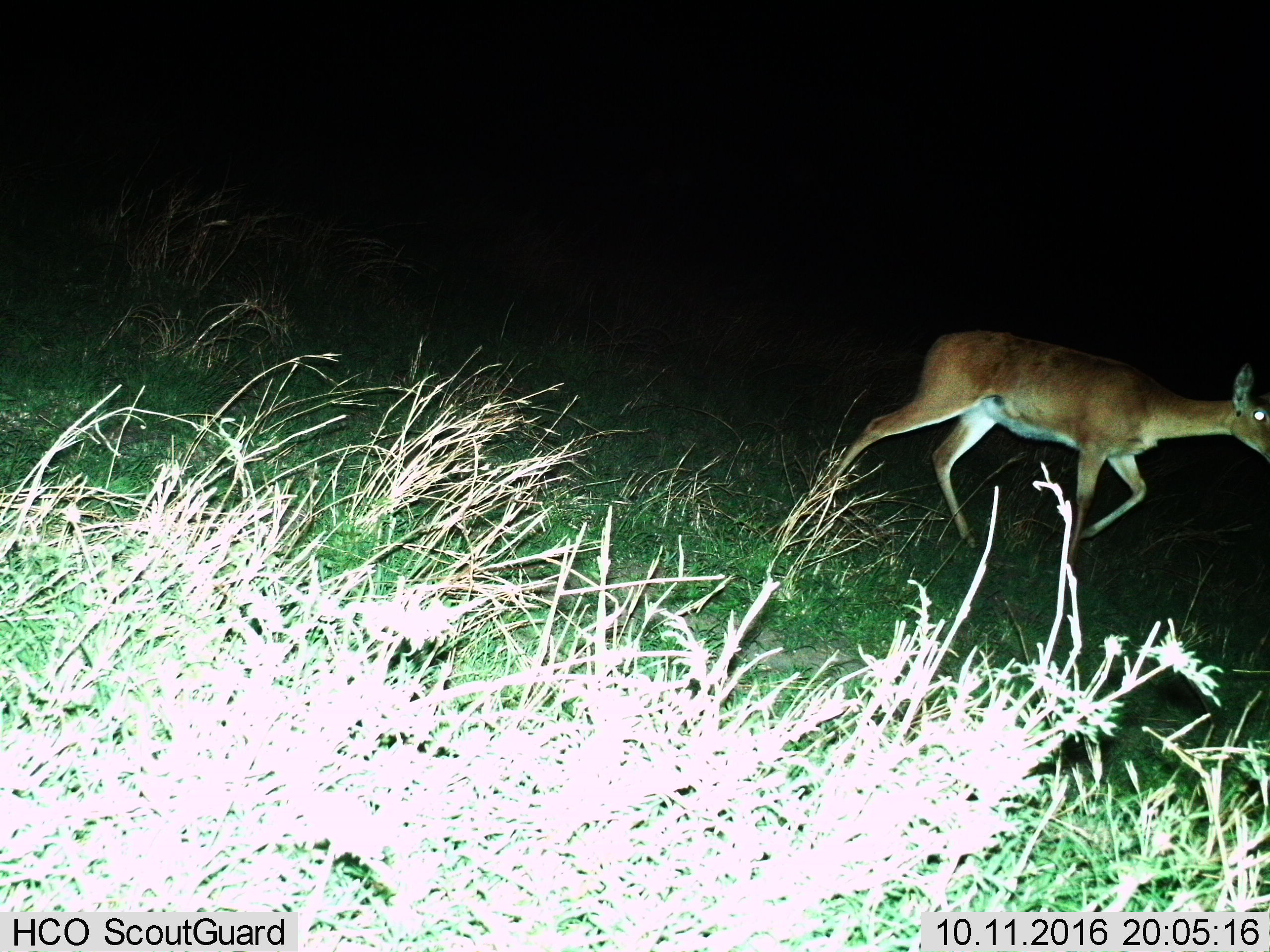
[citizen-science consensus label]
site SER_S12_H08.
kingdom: Animalia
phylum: Chordata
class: Mammalia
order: Artiodactyla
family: Bovidae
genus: Redunca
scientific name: Redunca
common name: reedbuck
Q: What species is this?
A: Reedbuck (Redunca).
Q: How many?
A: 1.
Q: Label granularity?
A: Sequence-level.